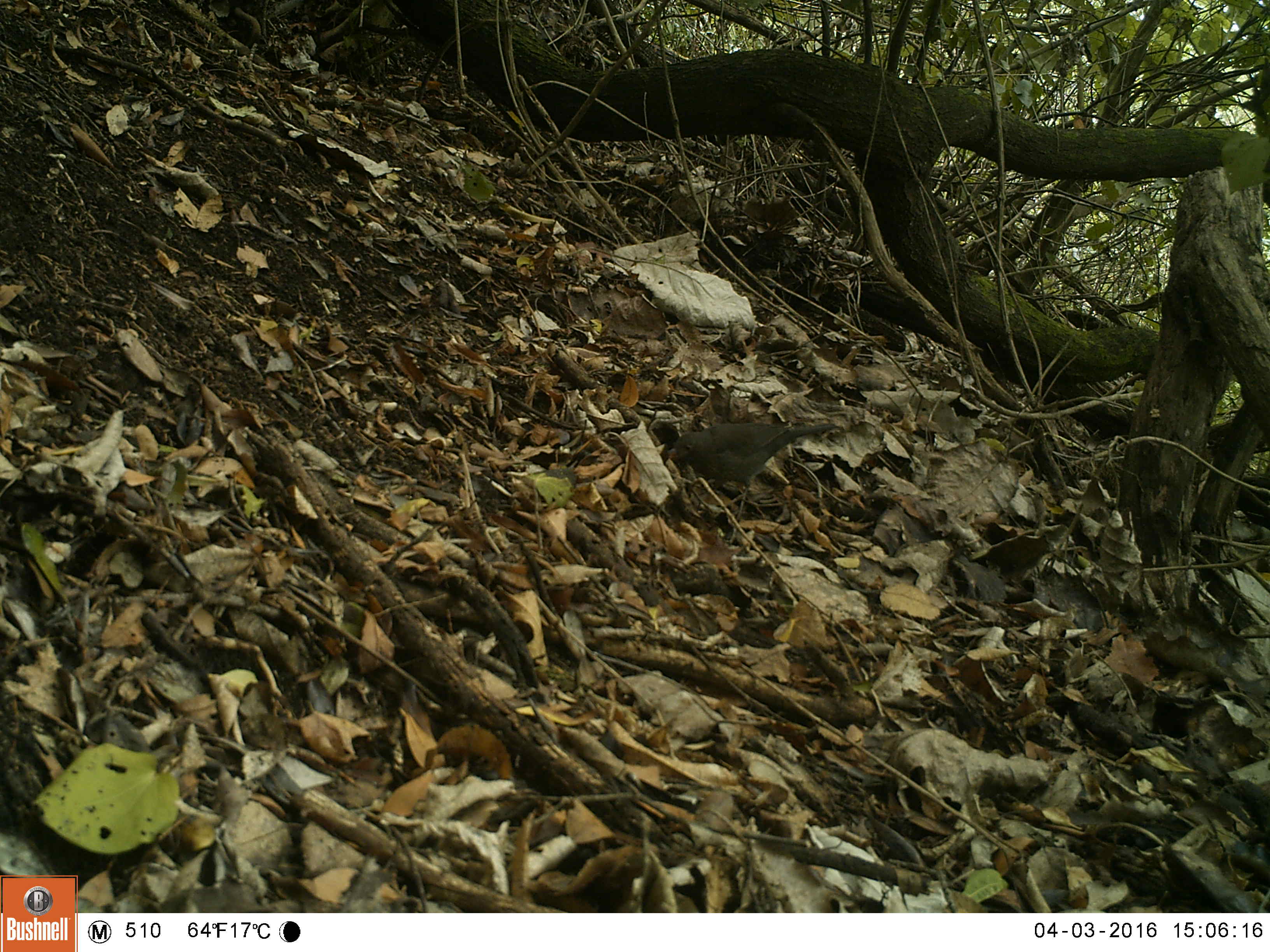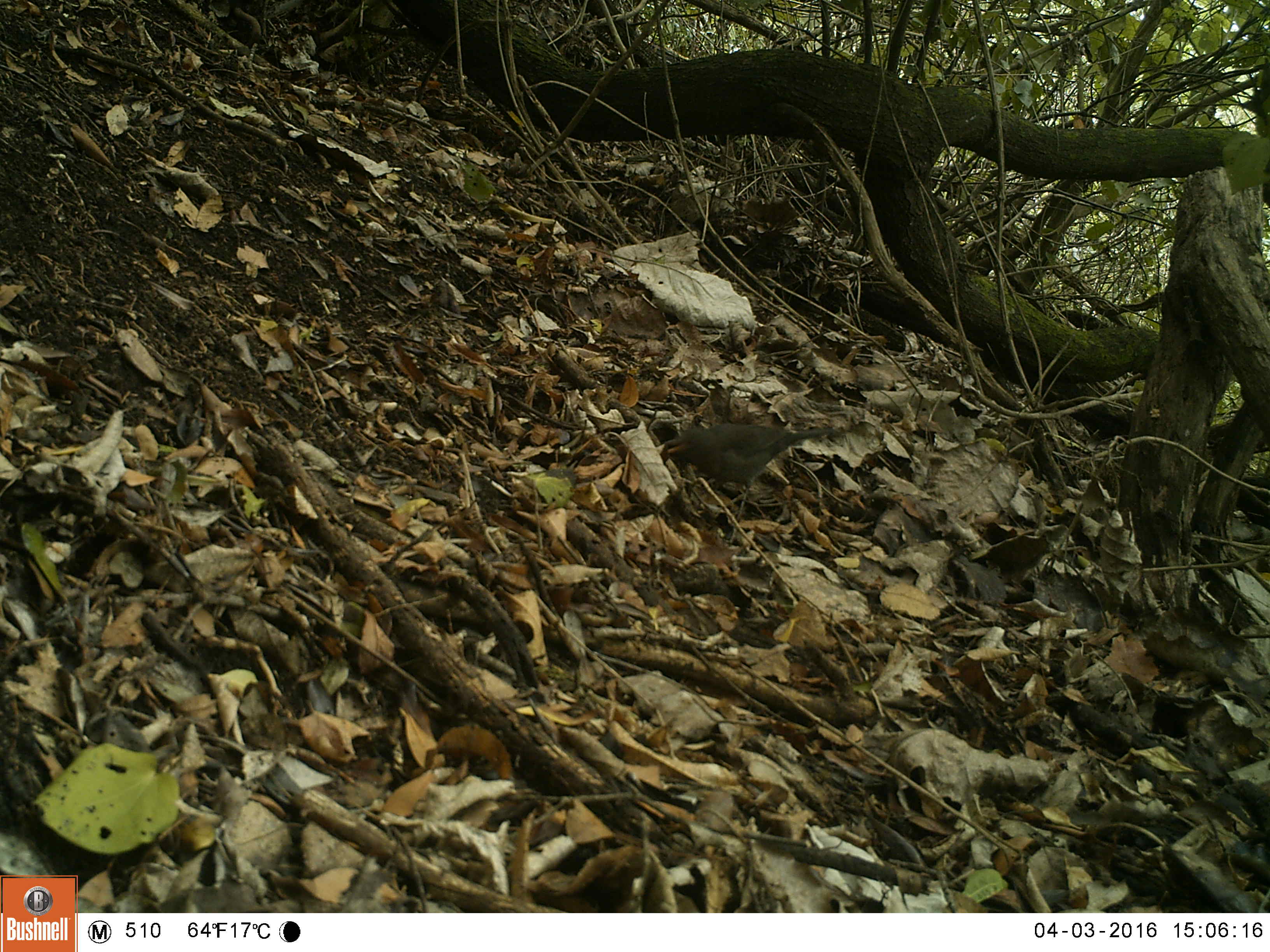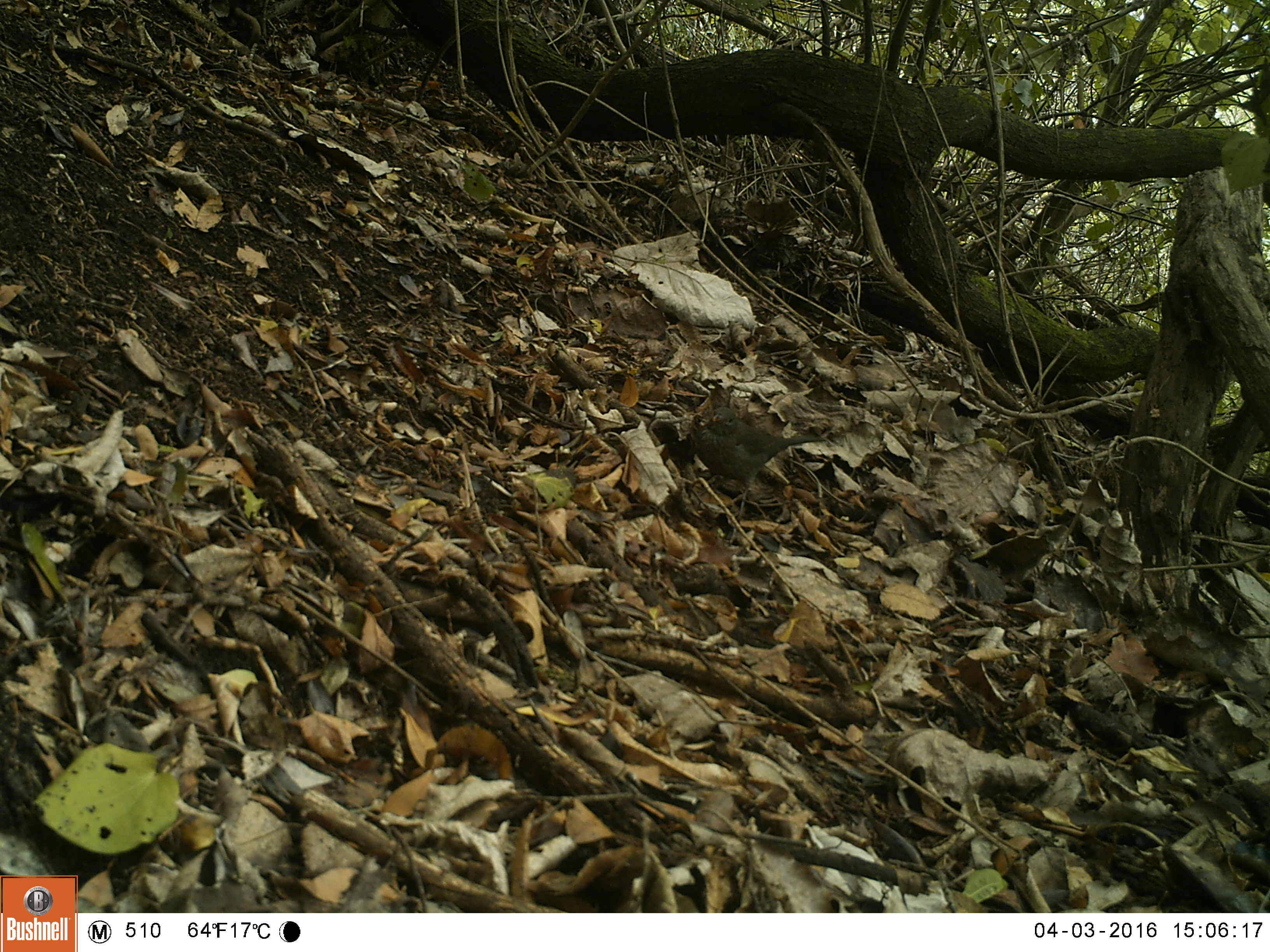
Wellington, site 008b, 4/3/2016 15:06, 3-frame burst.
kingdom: Animalia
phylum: Chordata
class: Aves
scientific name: Aves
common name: bird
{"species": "bird (Aves)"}